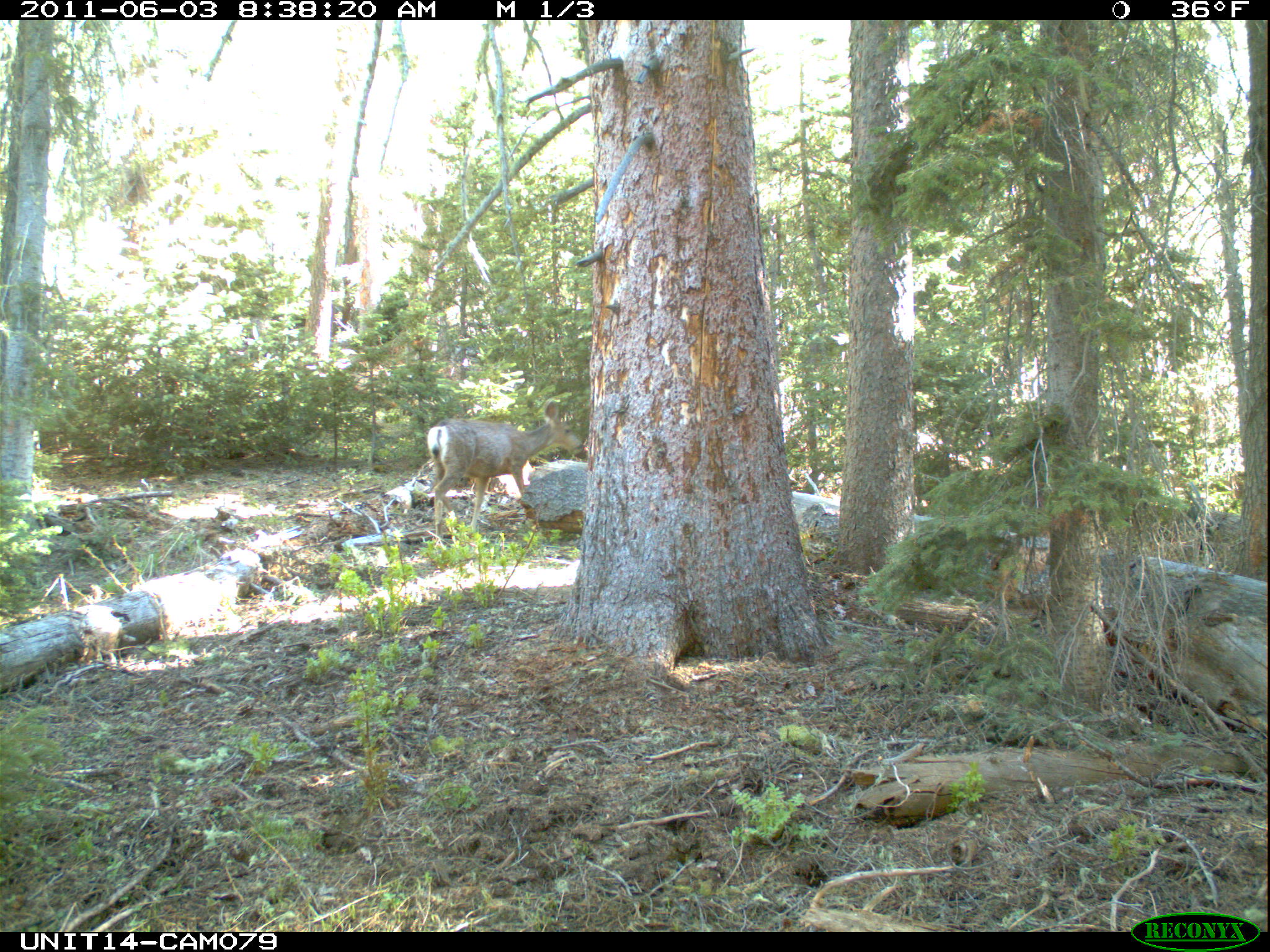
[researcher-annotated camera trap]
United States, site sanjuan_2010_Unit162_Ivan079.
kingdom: Animalia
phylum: Chordata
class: Mammalia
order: Artiodactyla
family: Cervidae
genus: Odocoileus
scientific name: Odocoileus hemionus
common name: mule deer